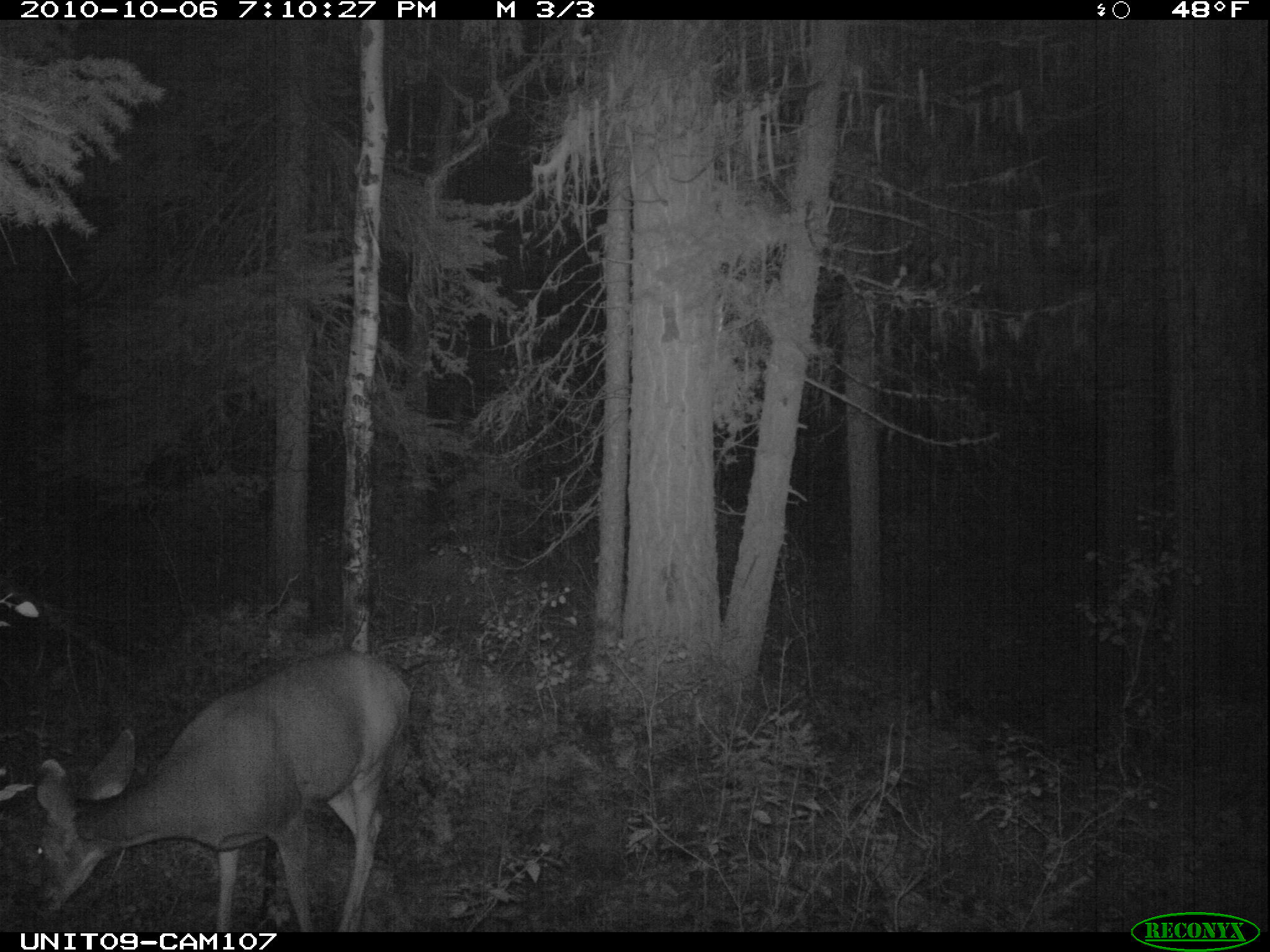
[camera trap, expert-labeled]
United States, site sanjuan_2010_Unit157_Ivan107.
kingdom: Animalia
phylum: Chordata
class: Mammalia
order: Artiodactyla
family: Cervidae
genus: Odocoileus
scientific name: Odocoileus hemionus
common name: mule deer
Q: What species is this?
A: Odocoileus hemionus (mule deer).